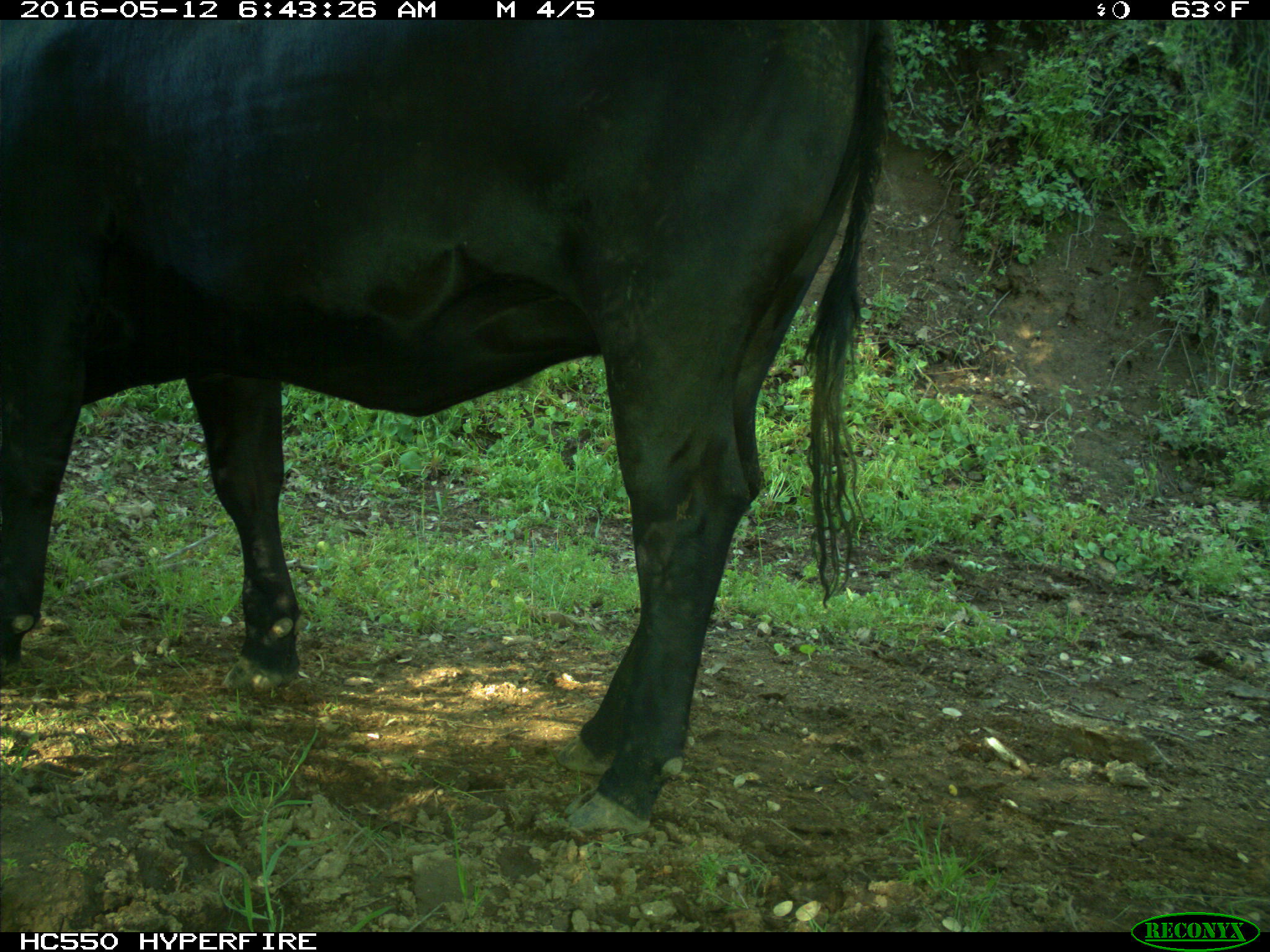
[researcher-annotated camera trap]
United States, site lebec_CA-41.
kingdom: Animalia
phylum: Chordata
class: Mammalia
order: Artiodactyla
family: Bovidae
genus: Bos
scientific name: Bos taurus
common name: domestic cow